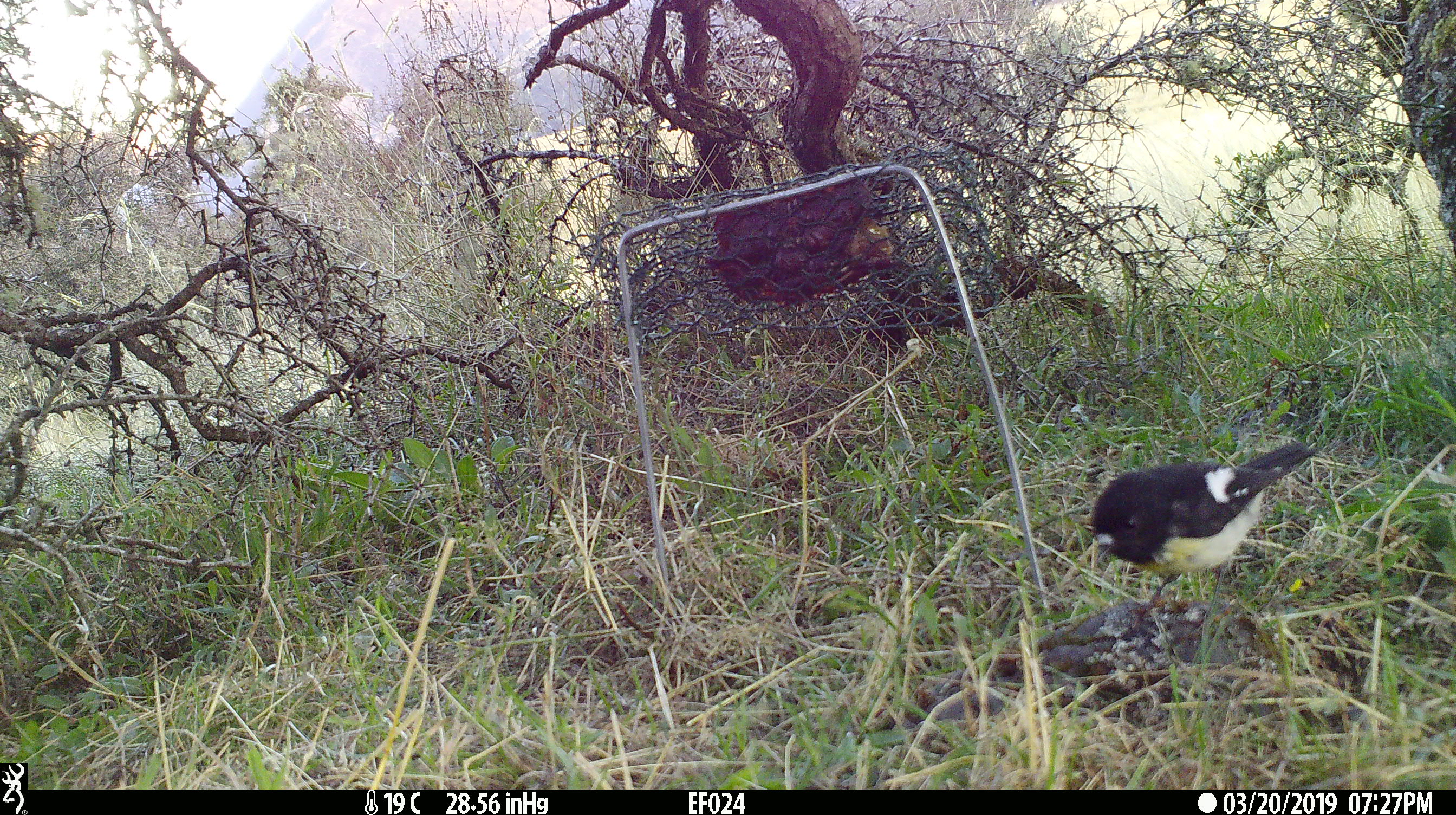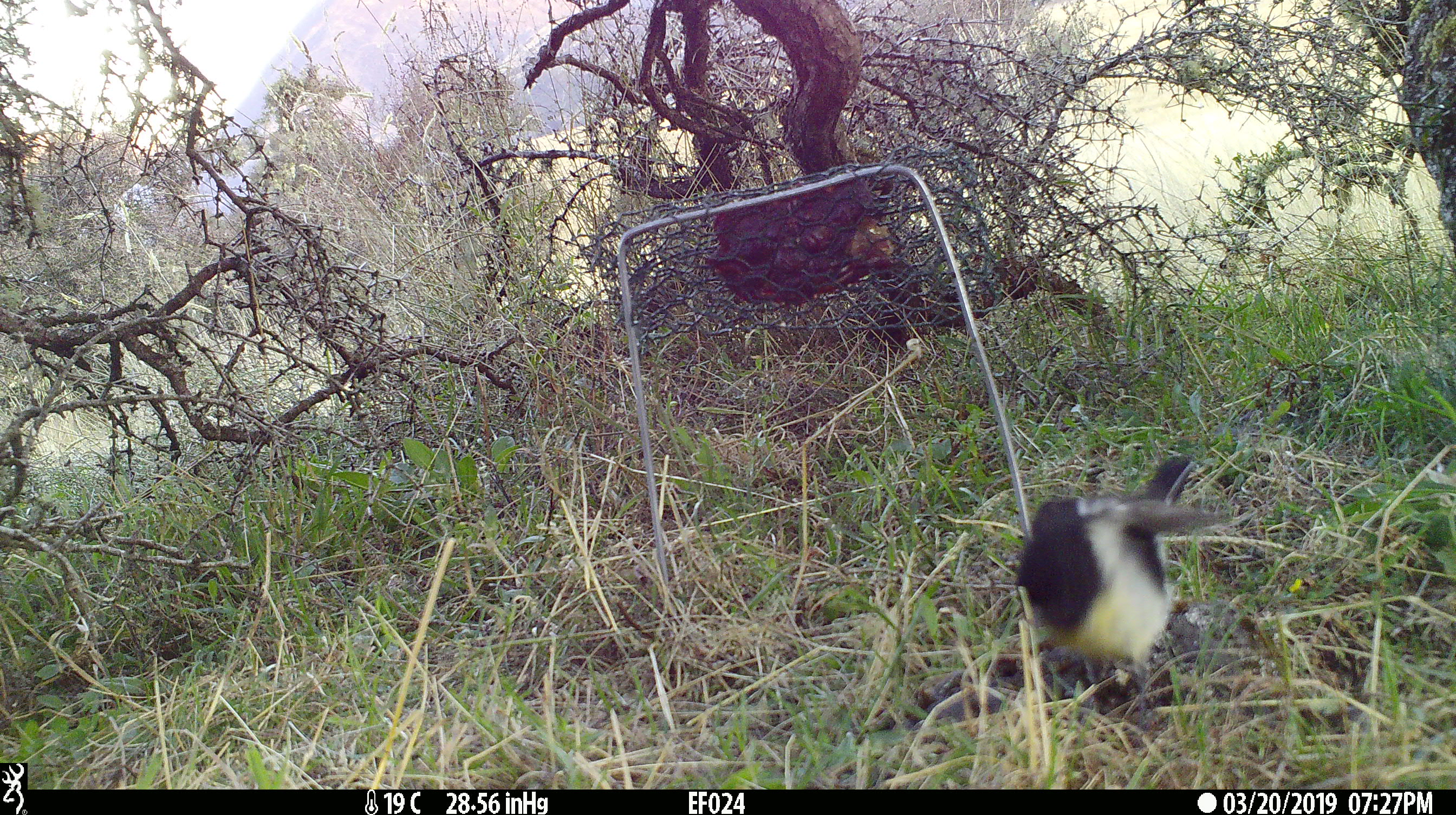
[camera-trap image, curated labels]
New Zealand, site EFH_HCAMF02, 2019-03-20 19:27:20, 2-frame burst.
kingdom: Animalia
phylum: Chordata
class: Aves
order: Passeriformes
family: Petroicidae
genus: Petroica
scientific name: Petroica macrocephala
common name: tomtit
Tomtit (Petroica macrocephala).